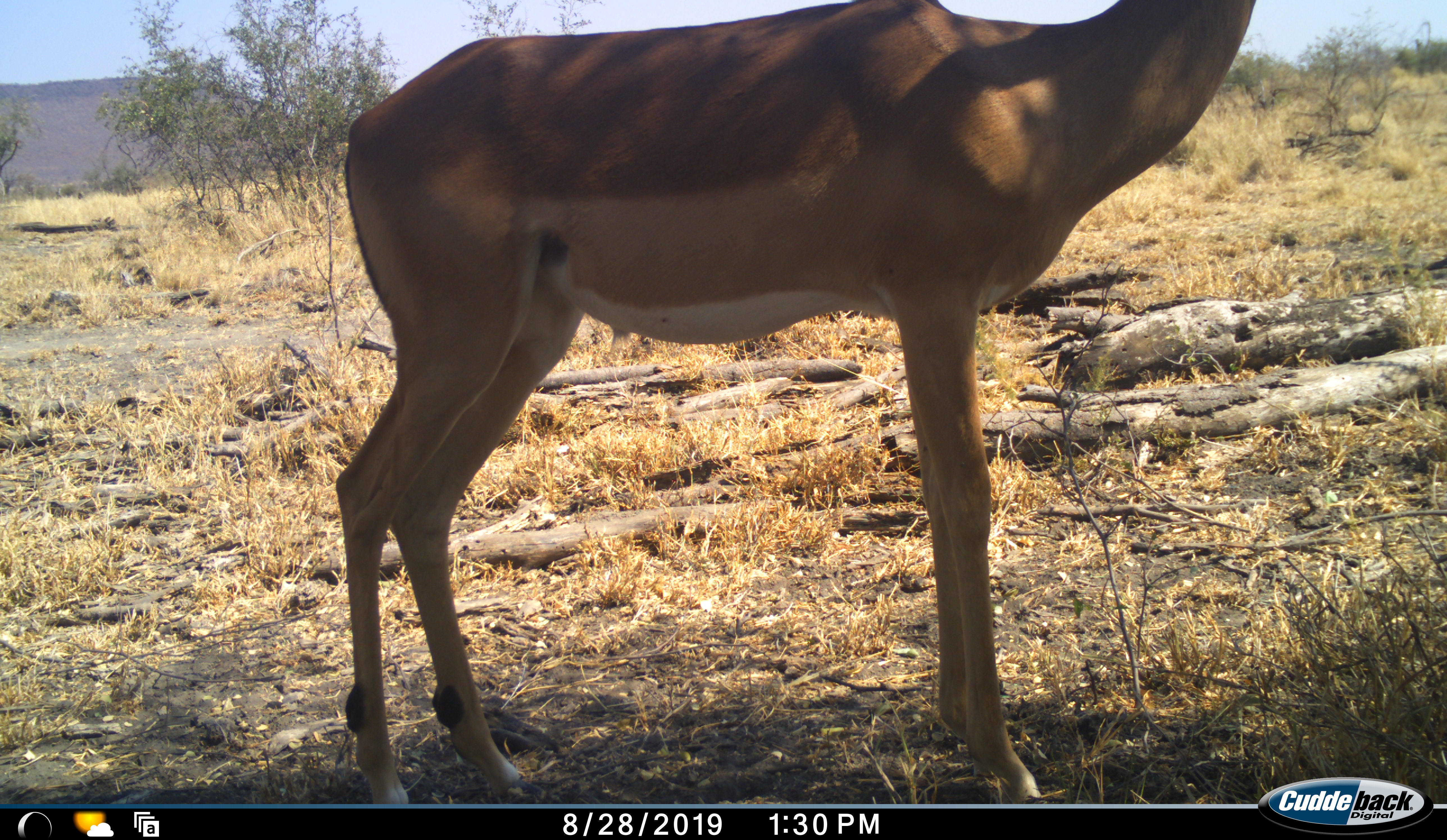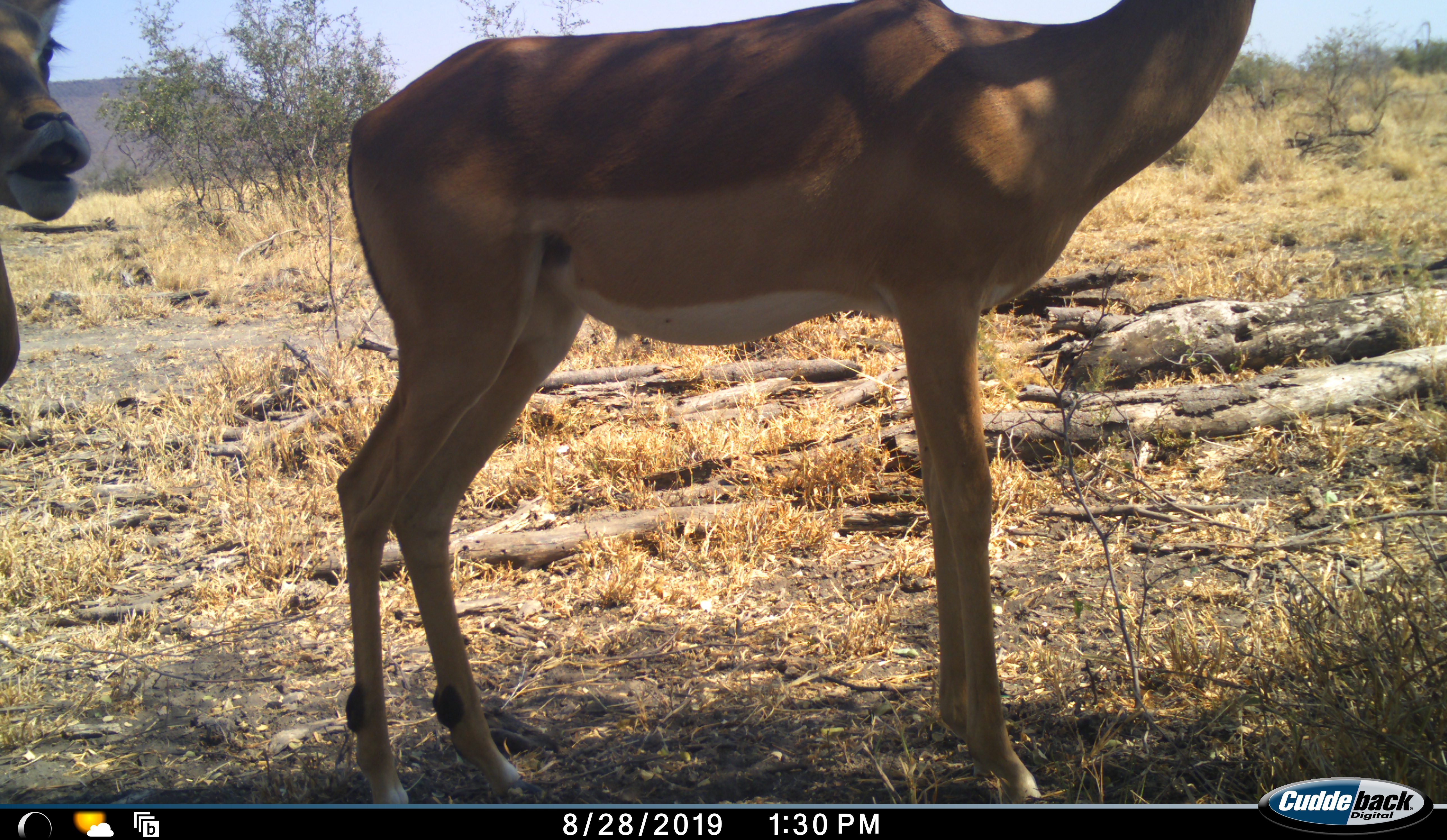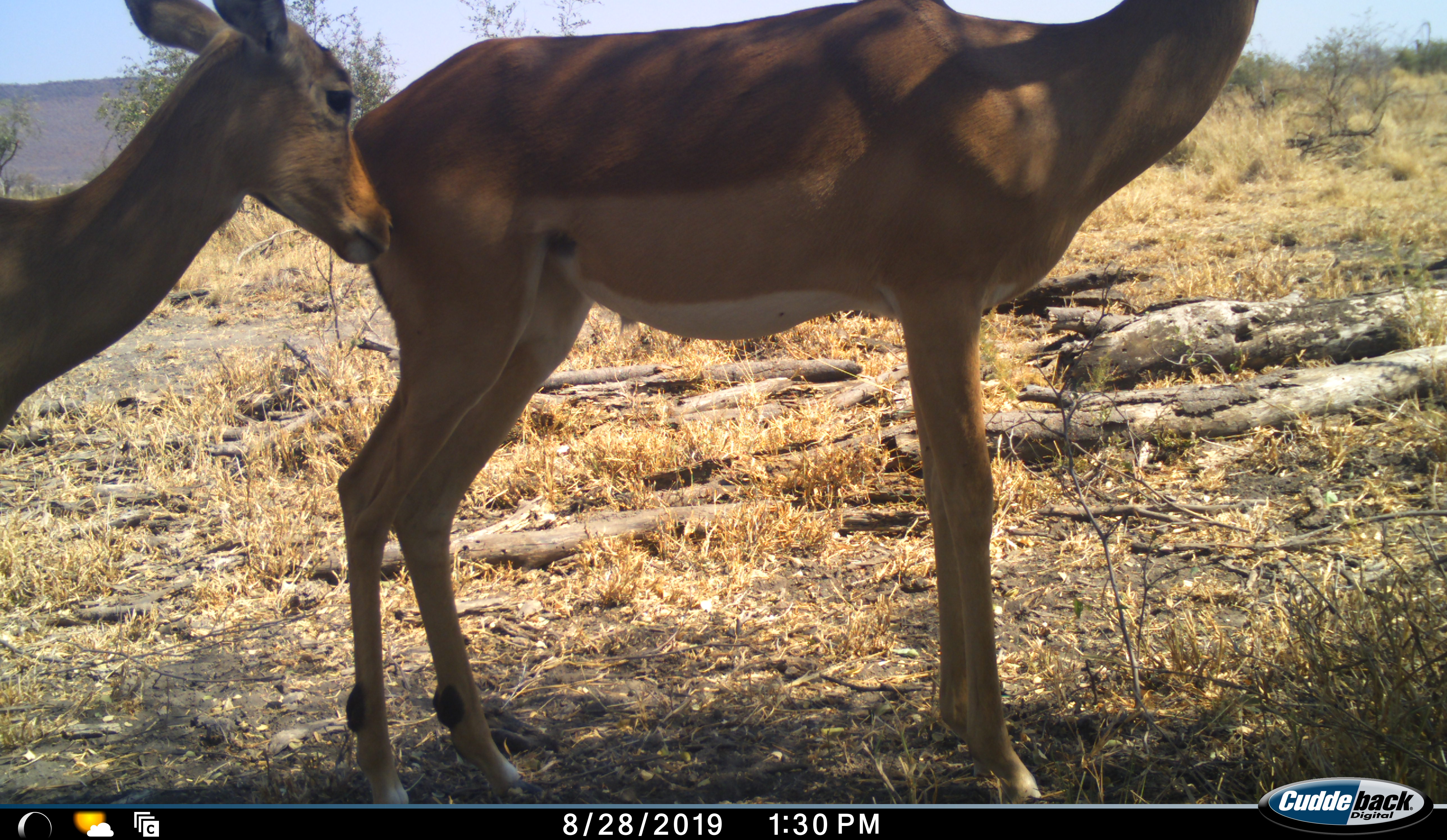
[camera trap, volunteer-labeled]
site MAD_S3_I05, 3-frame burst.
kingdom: Animalia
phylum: Chordata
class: Mammalia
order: Artiodactyla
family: Bovidae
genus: Aepyceros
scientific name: Aepyceros melampus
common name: impala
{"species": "impala (Aepyceros melampus)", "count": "2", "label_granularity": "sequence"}